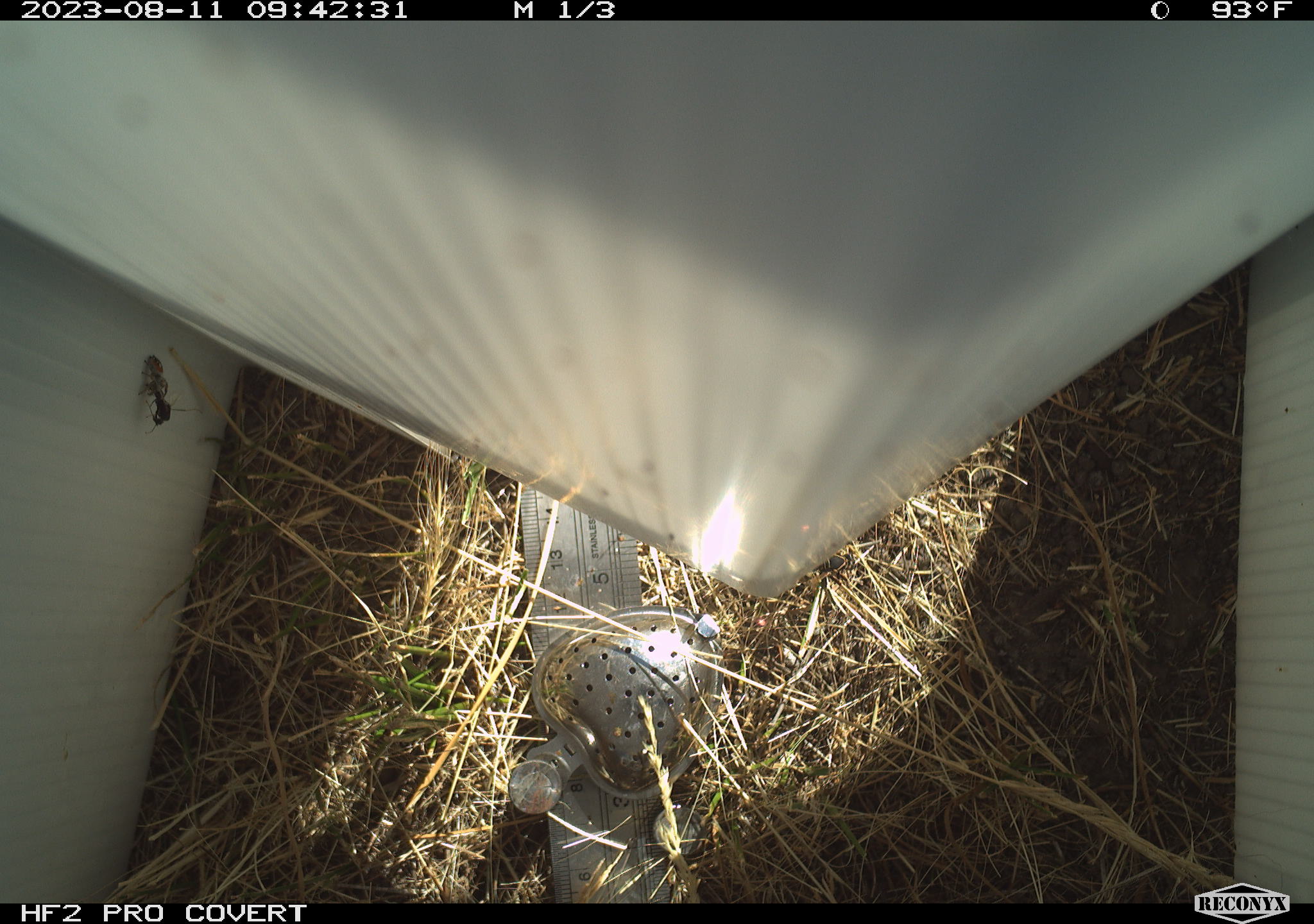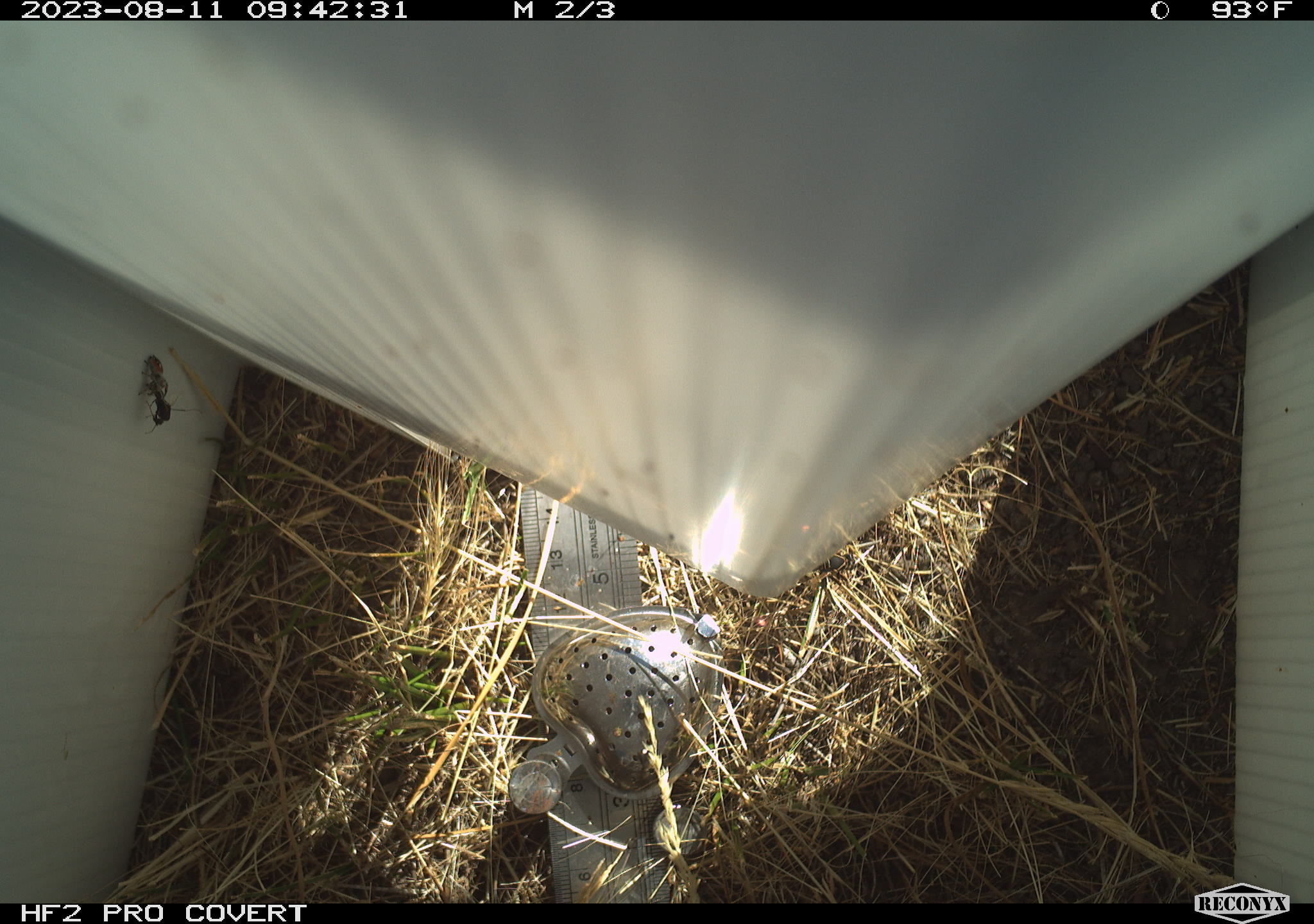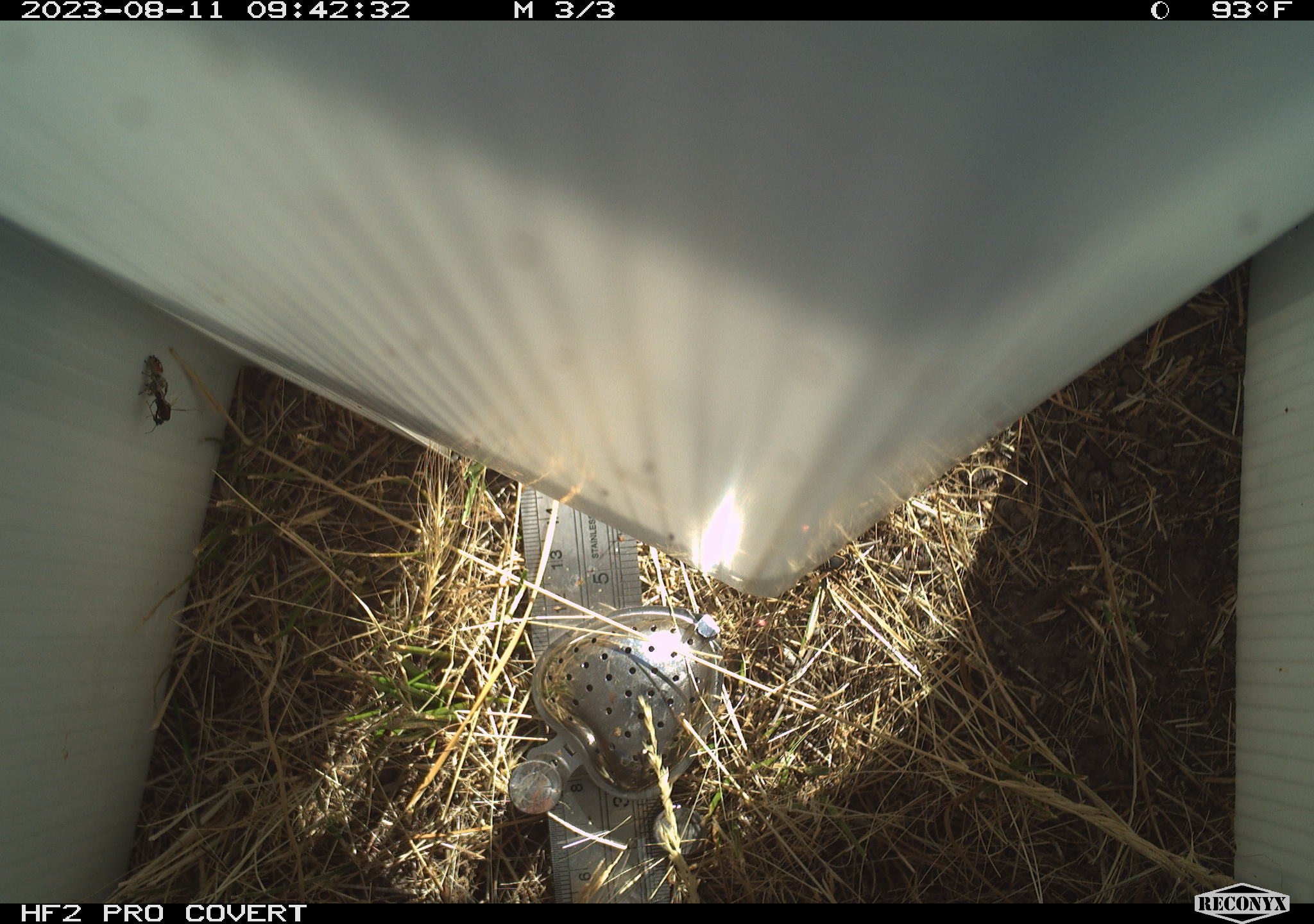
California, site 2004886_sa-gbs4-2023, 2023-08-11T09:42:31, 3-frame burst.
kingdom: Animalia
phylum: Arthropoda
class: Insecta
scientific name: Insecta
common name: insect